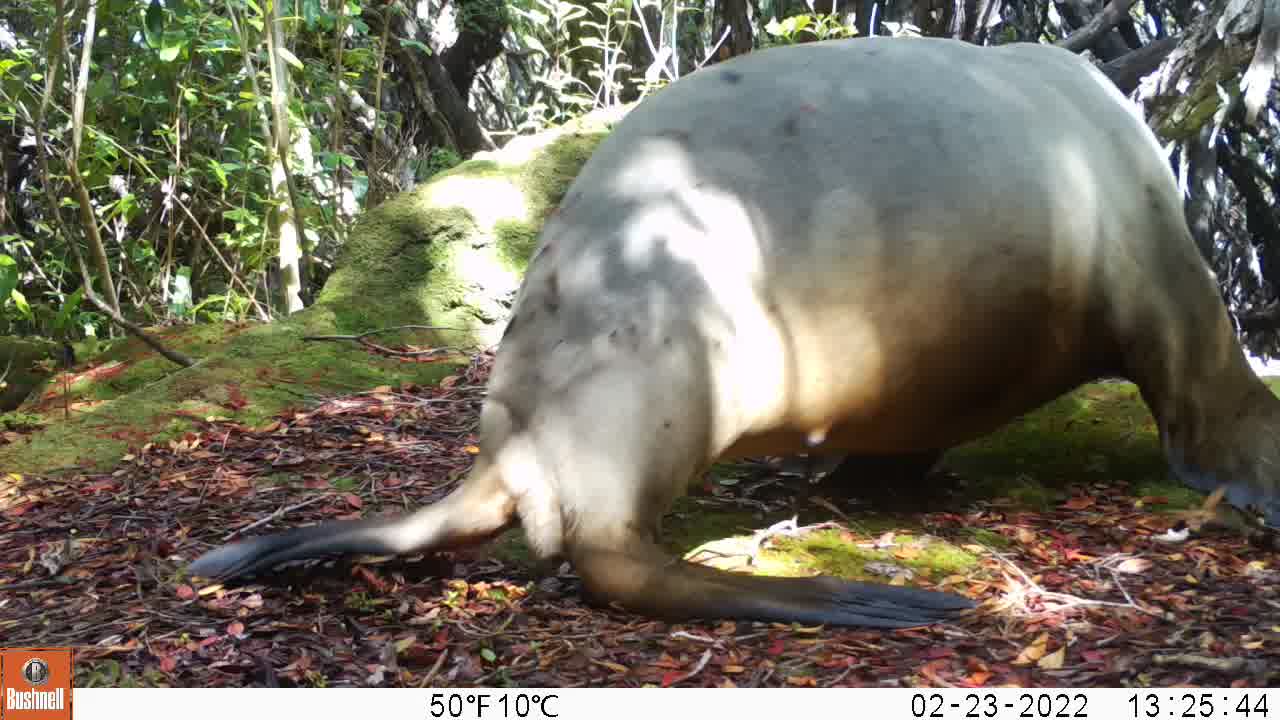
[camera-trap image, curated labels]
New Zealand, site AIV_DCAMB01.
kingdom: Animalia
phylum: Chordata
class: Mammalia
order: Carnivora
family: Otariidae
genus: Phocarctos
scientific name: Phocarctos hookeri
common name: new zealand sea lion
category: sealion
Sealion (new zealand sea lion) (Phocarctos hookeri).